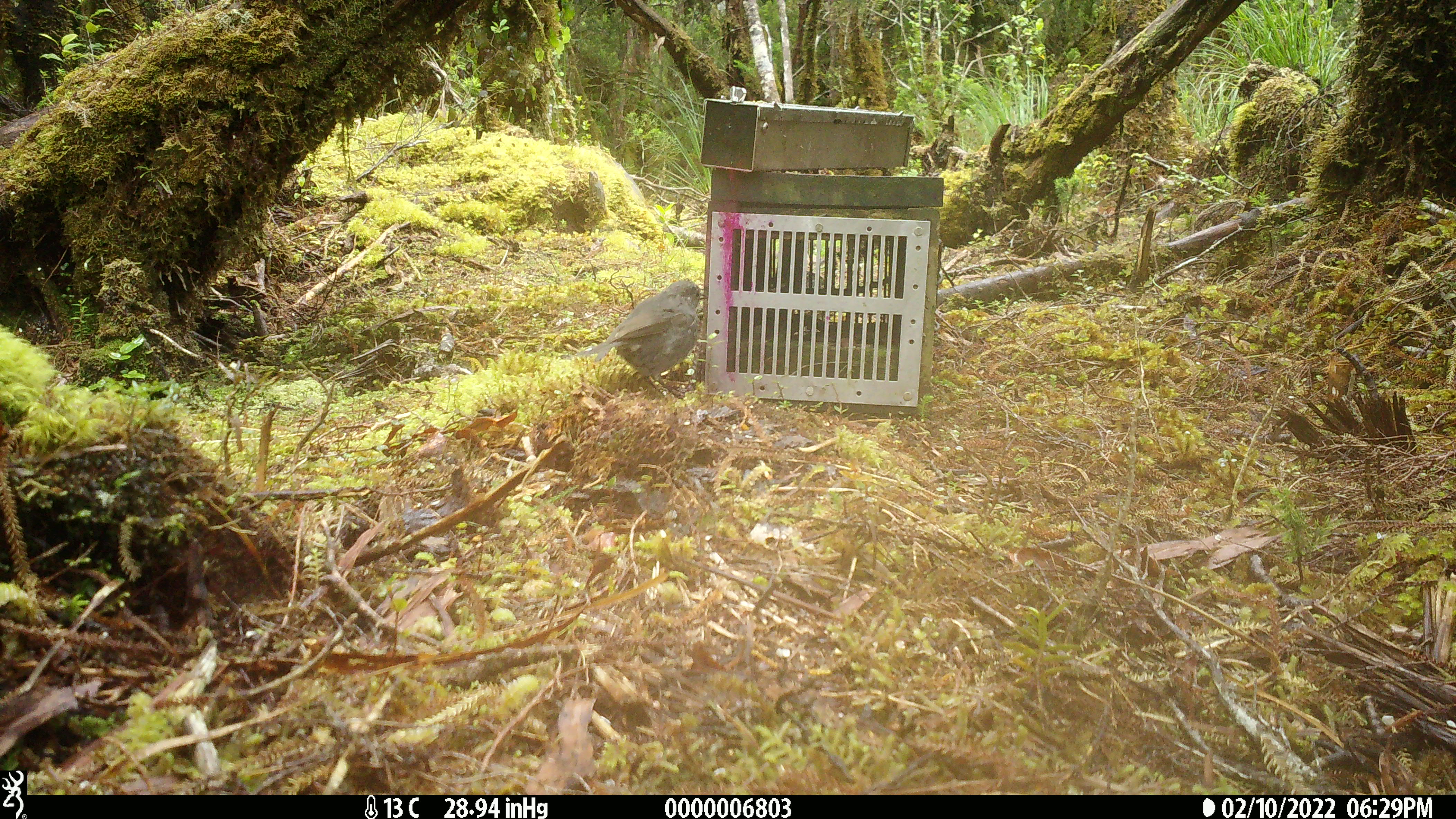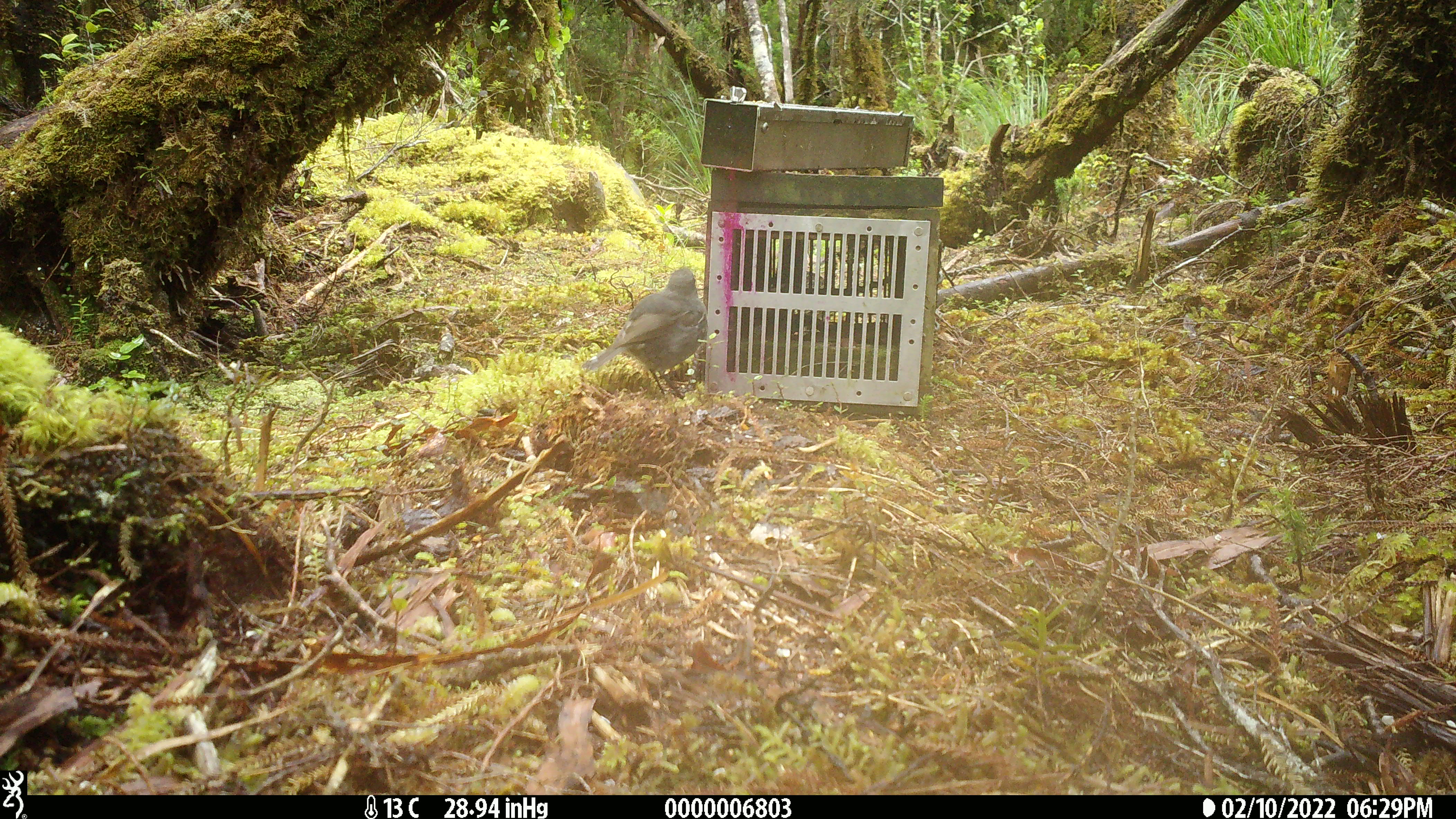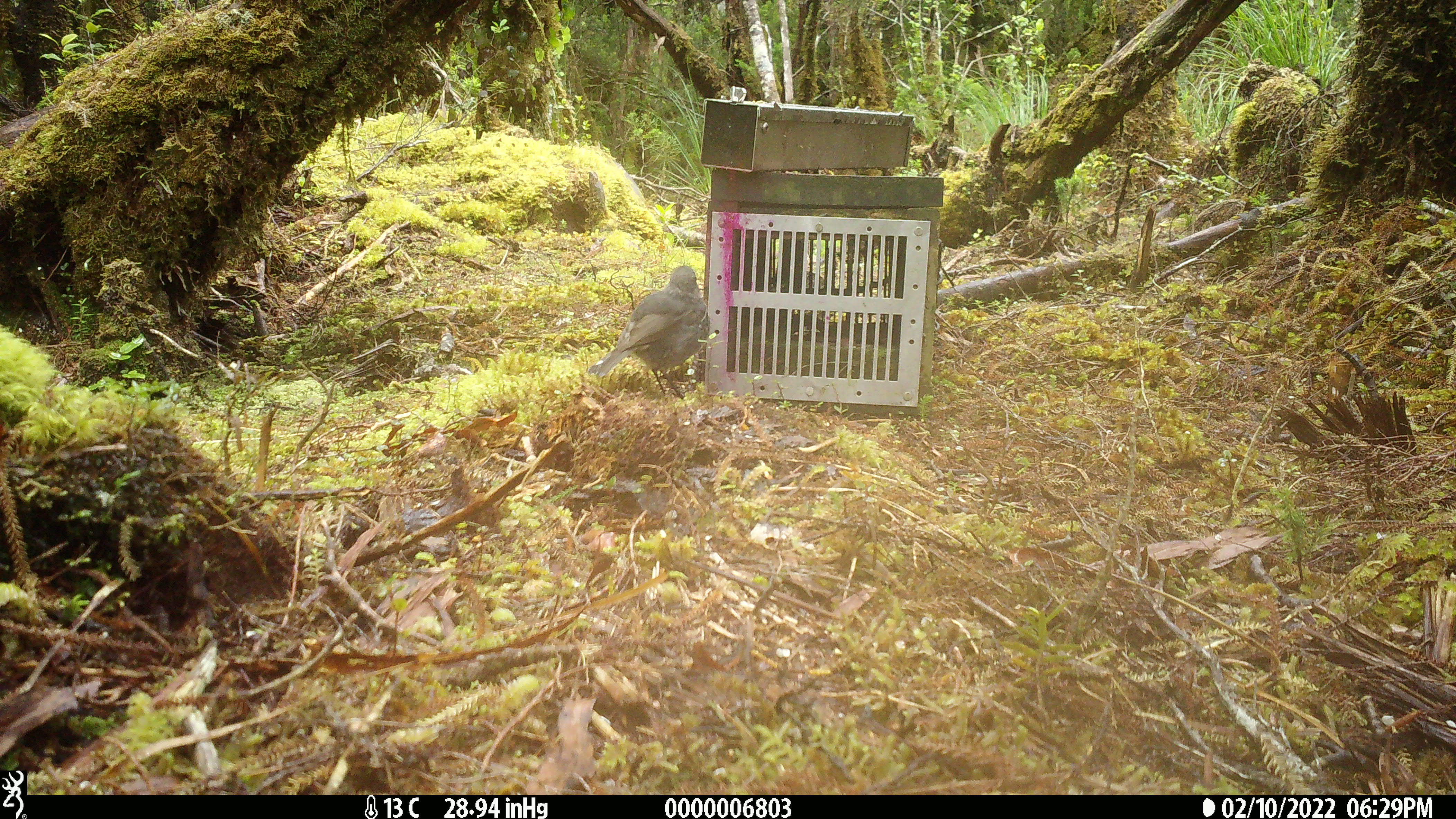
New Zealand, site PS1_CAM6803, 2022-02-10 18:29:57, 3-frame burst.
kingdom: Animalia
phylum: Chordata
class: Aves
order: Passeriformes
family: Petroicidae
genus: Petroica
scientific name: Petroica australis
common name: new zealand robin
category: robin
Robin (new zealand robin) (Petroica australis).